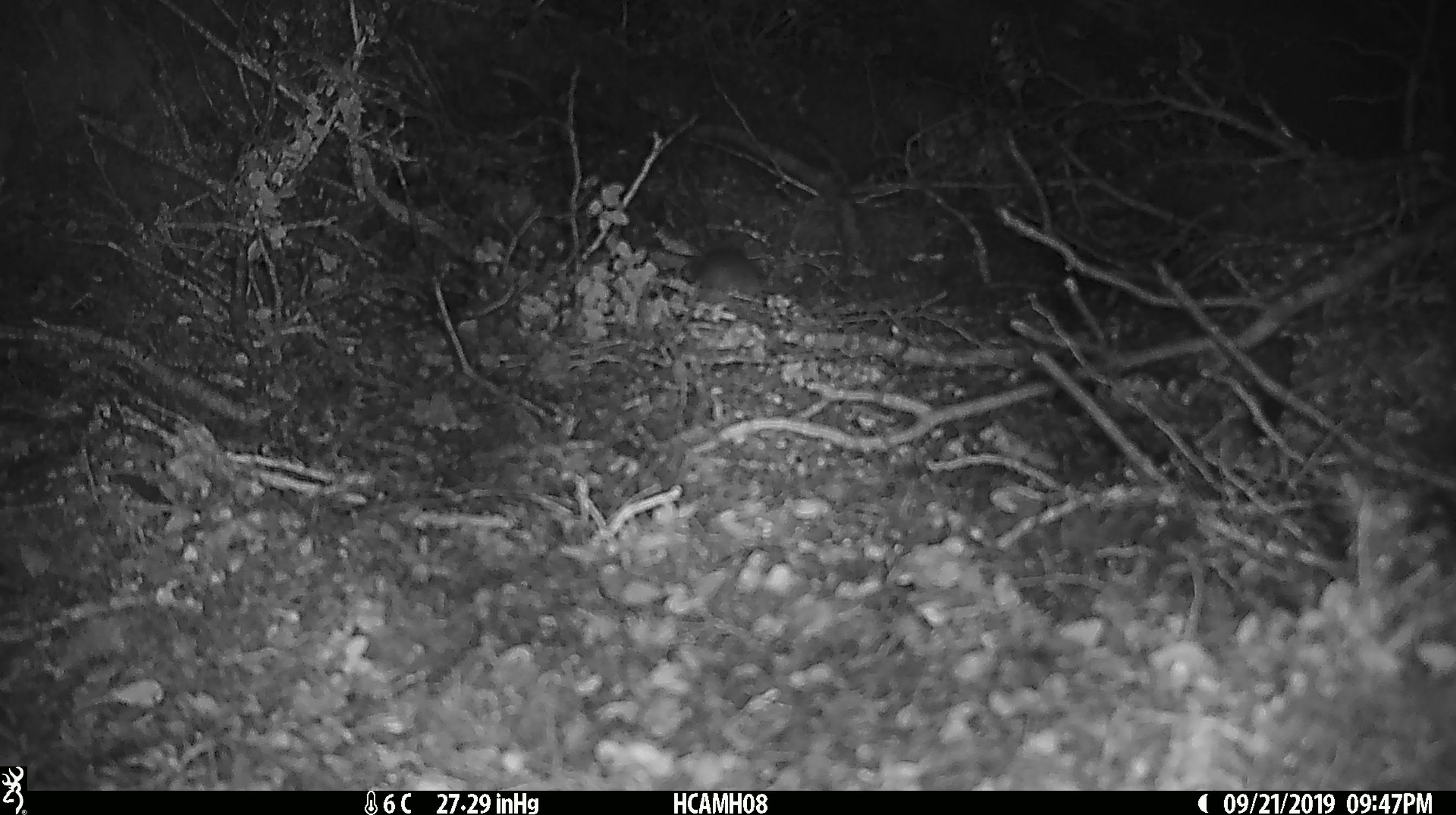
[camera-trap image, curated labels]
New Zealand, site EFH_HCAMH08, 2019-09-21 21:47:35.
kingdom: Animalia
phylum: Chordata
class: Mammalia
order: Rodentia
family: Muridae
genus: Mus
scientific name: Mus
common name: mouse